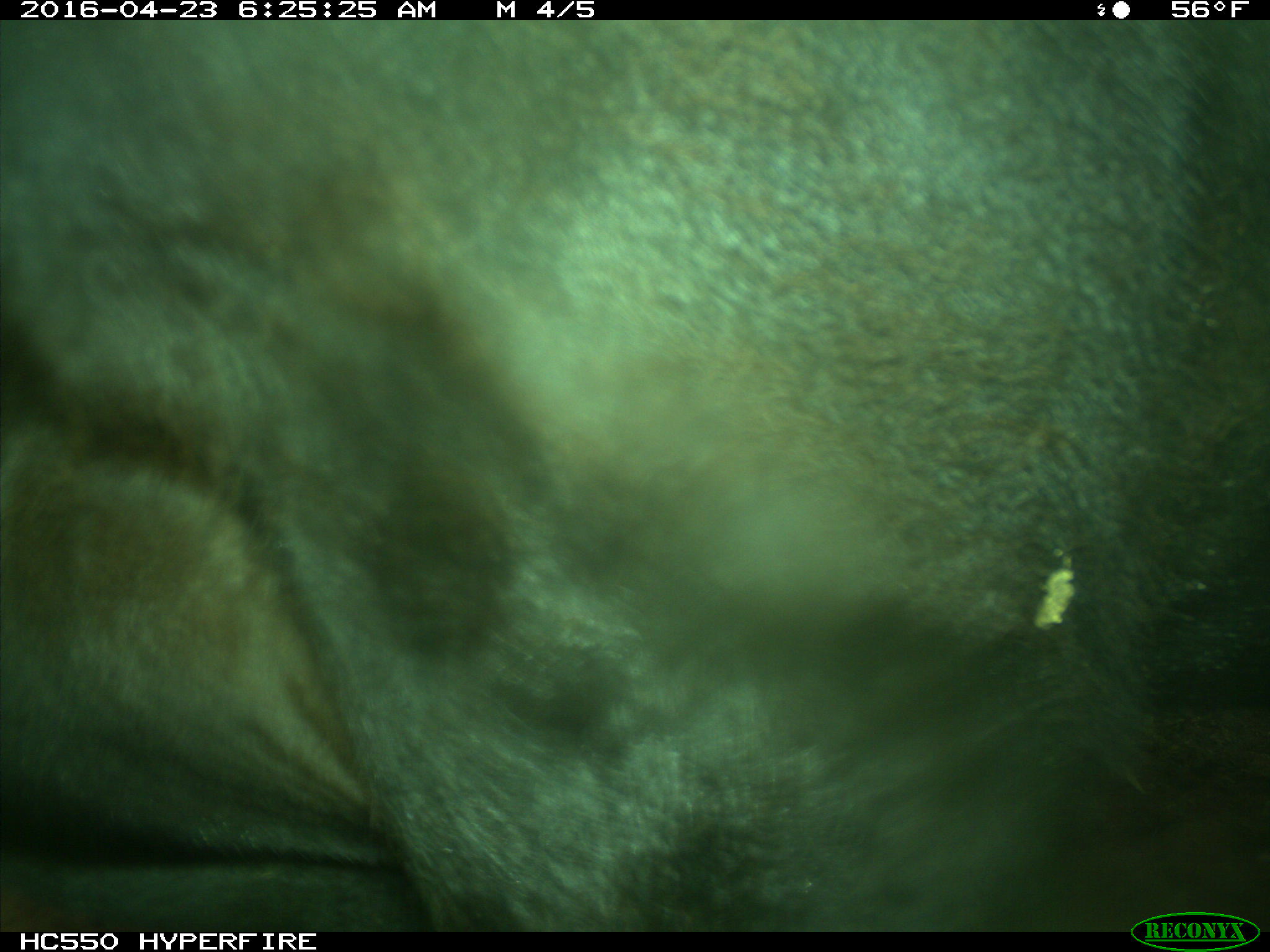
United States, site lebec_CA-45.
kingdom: Animalia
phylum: Chordata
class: Mammalia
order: Artiodactyla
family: Bovidae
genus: Bos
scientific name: Bos taurus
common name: domestic cow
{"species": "Bos taurus (domestic cow)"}